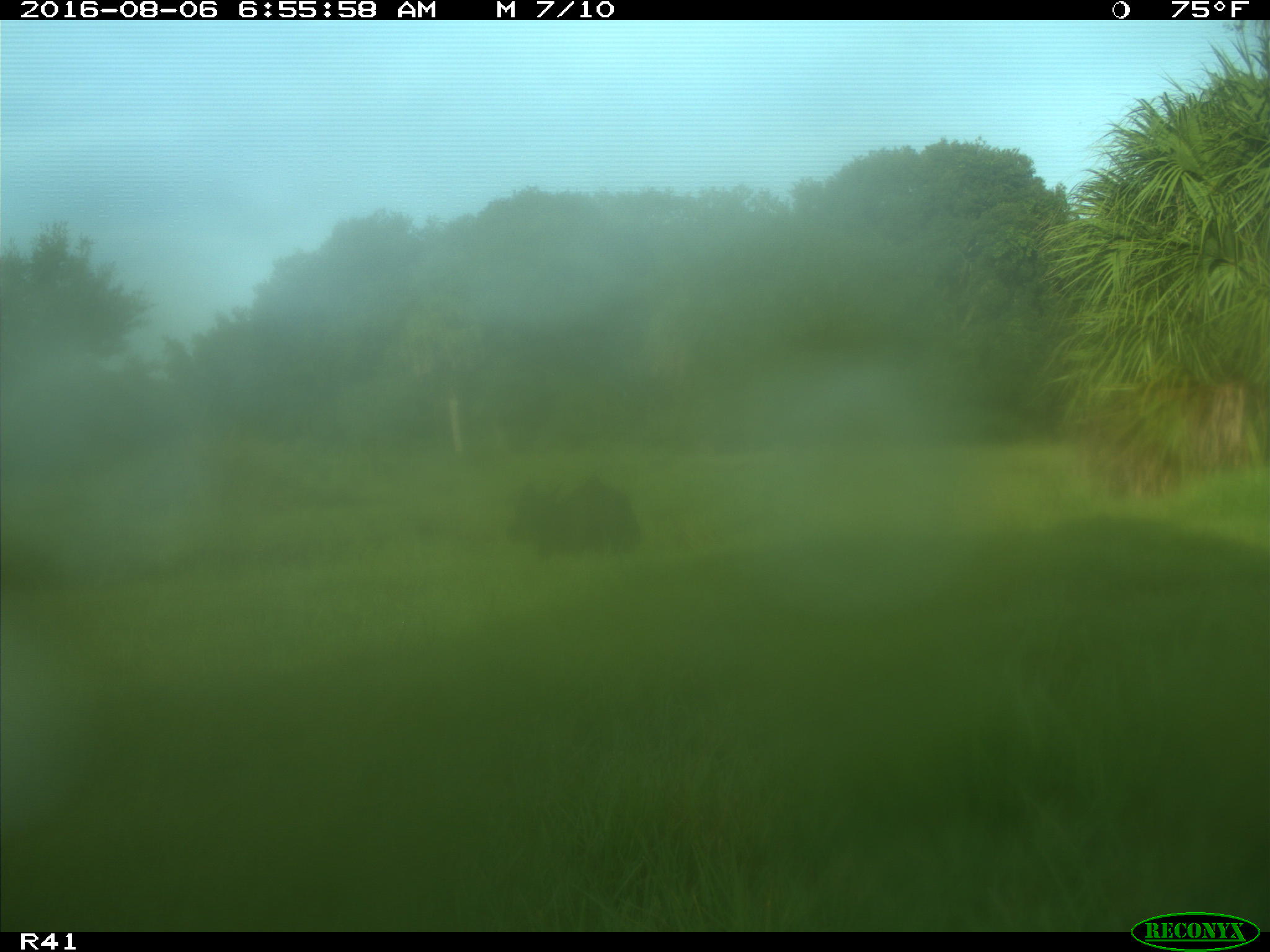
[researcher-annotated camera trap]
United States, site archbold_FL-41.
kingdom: Animalia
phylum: Chordata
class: Mammalia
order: Artiodactyla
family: Bovidae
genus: Bos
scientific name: Bos taurus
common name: domestic cow